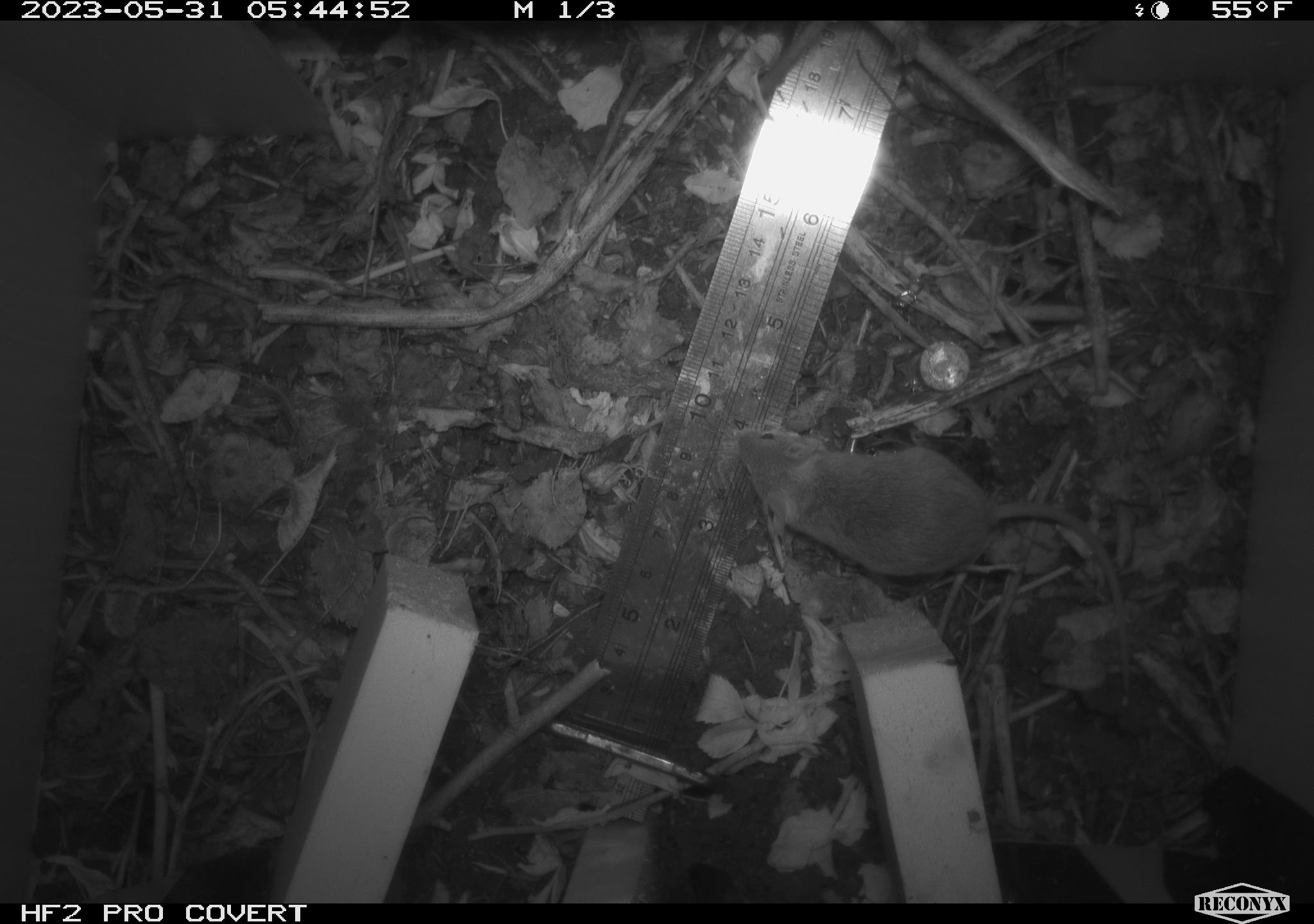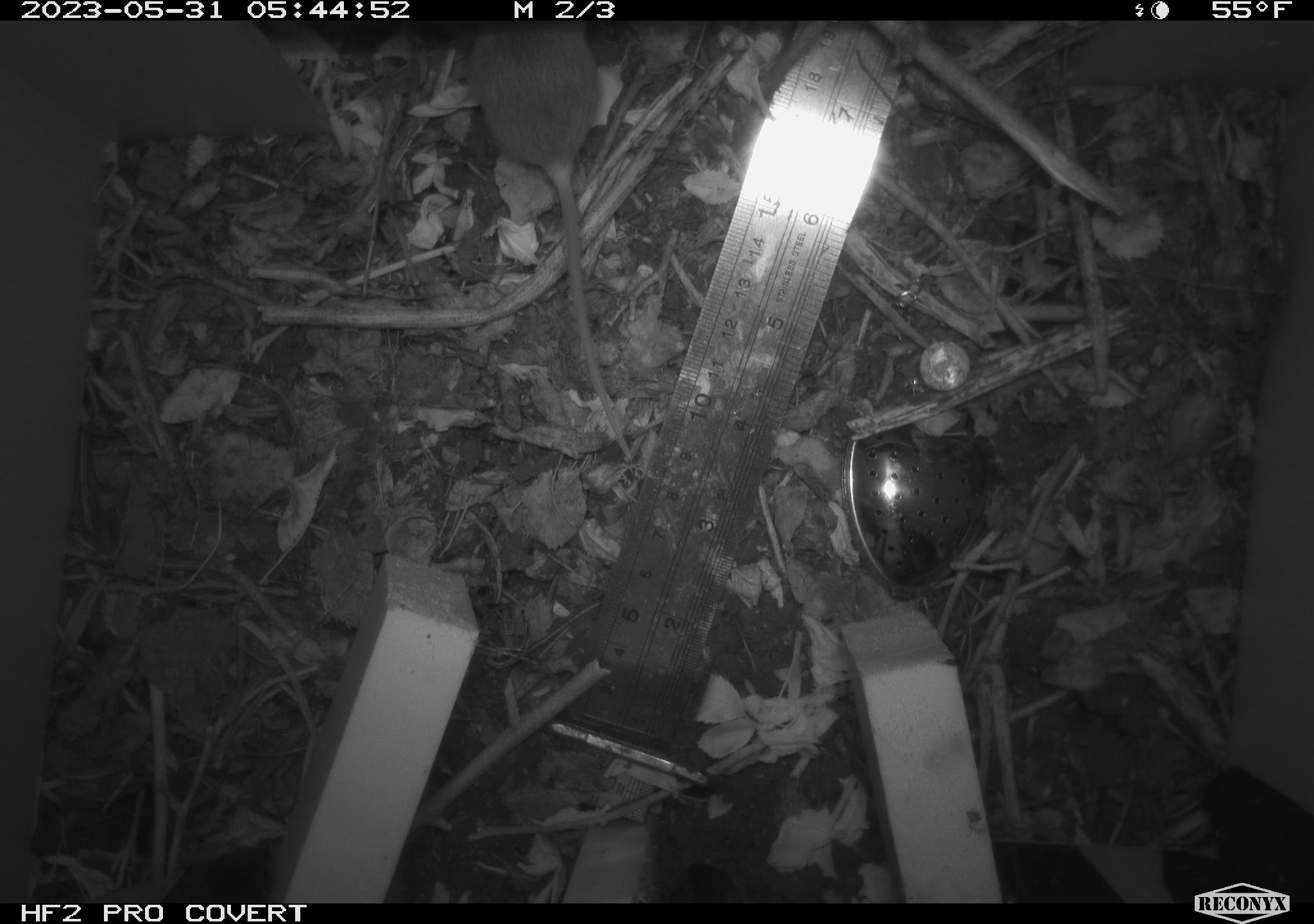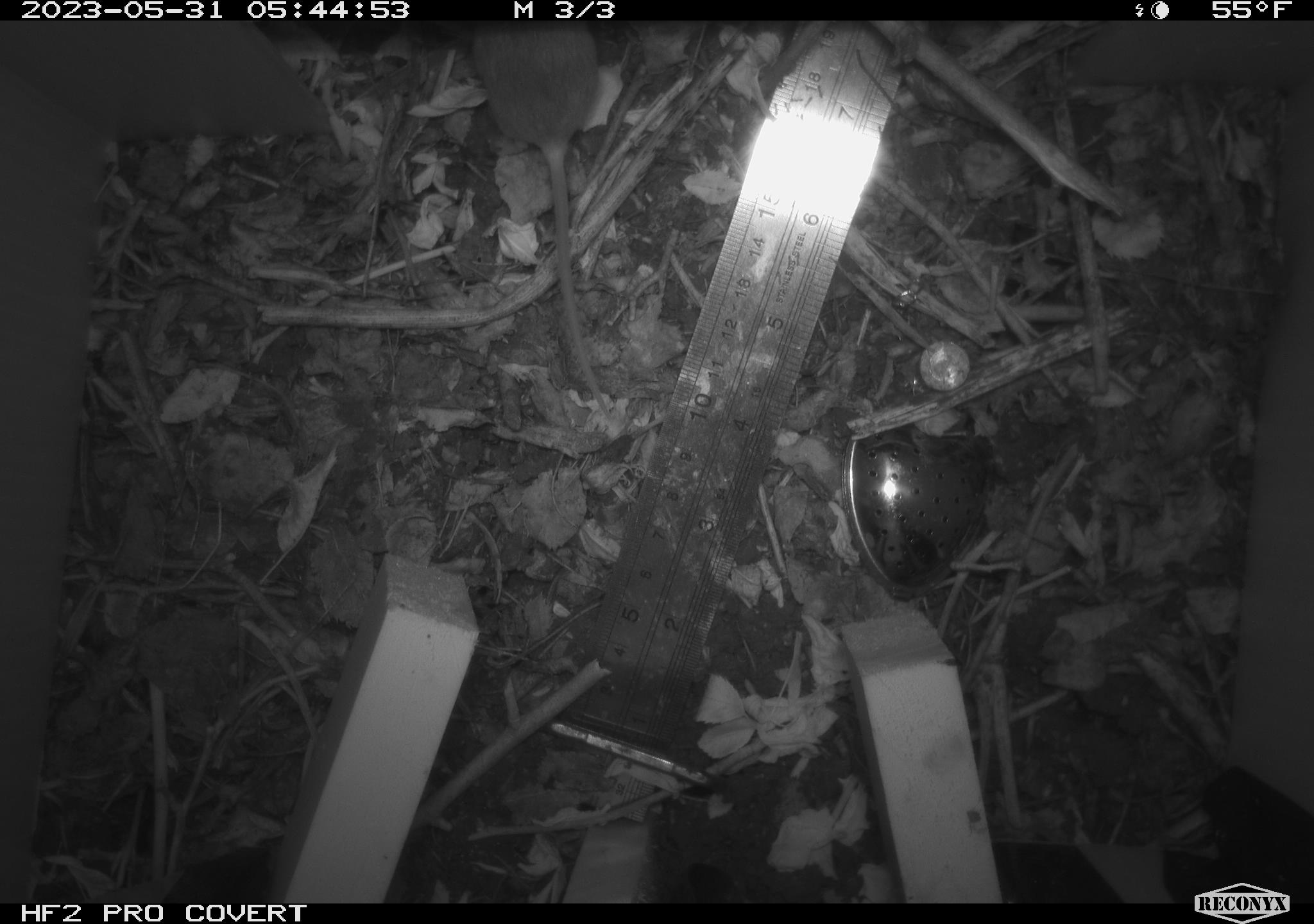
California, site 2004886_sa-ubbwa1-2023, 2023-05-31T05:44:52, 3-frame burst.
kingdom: Animalia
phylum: Chordata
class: Mammalia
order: Rodentia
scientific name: Rodentia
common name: rodent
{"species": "rodent (Rodentia)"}